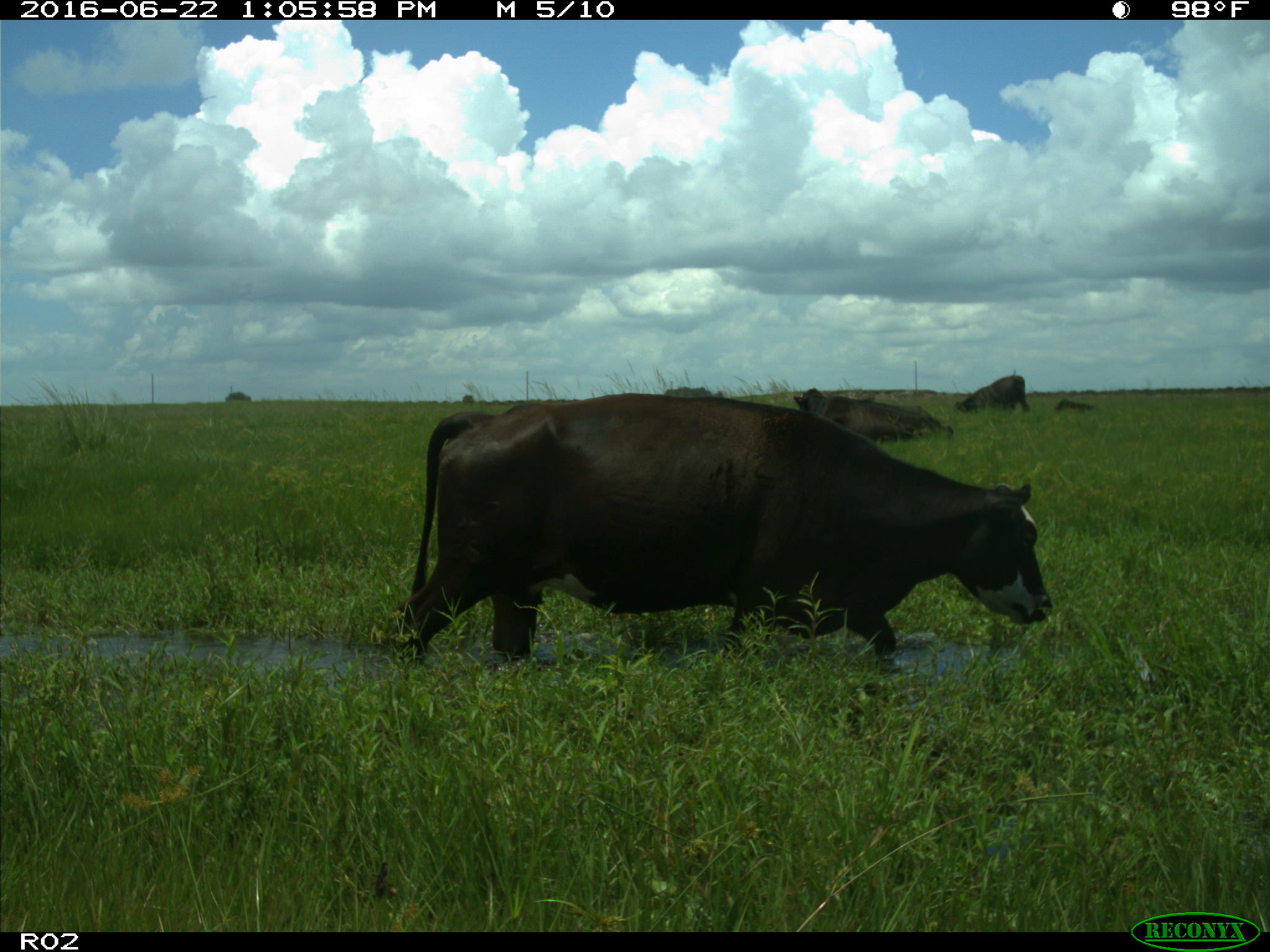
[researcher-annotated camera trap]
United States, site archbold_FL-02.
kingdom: Animalia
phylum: Chordata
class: Mammalia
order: Artiodactyla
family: Bovidae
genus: Bos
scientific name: Bos taurus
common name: domestic cow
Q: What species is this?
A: Bos taurus (domestic cow).